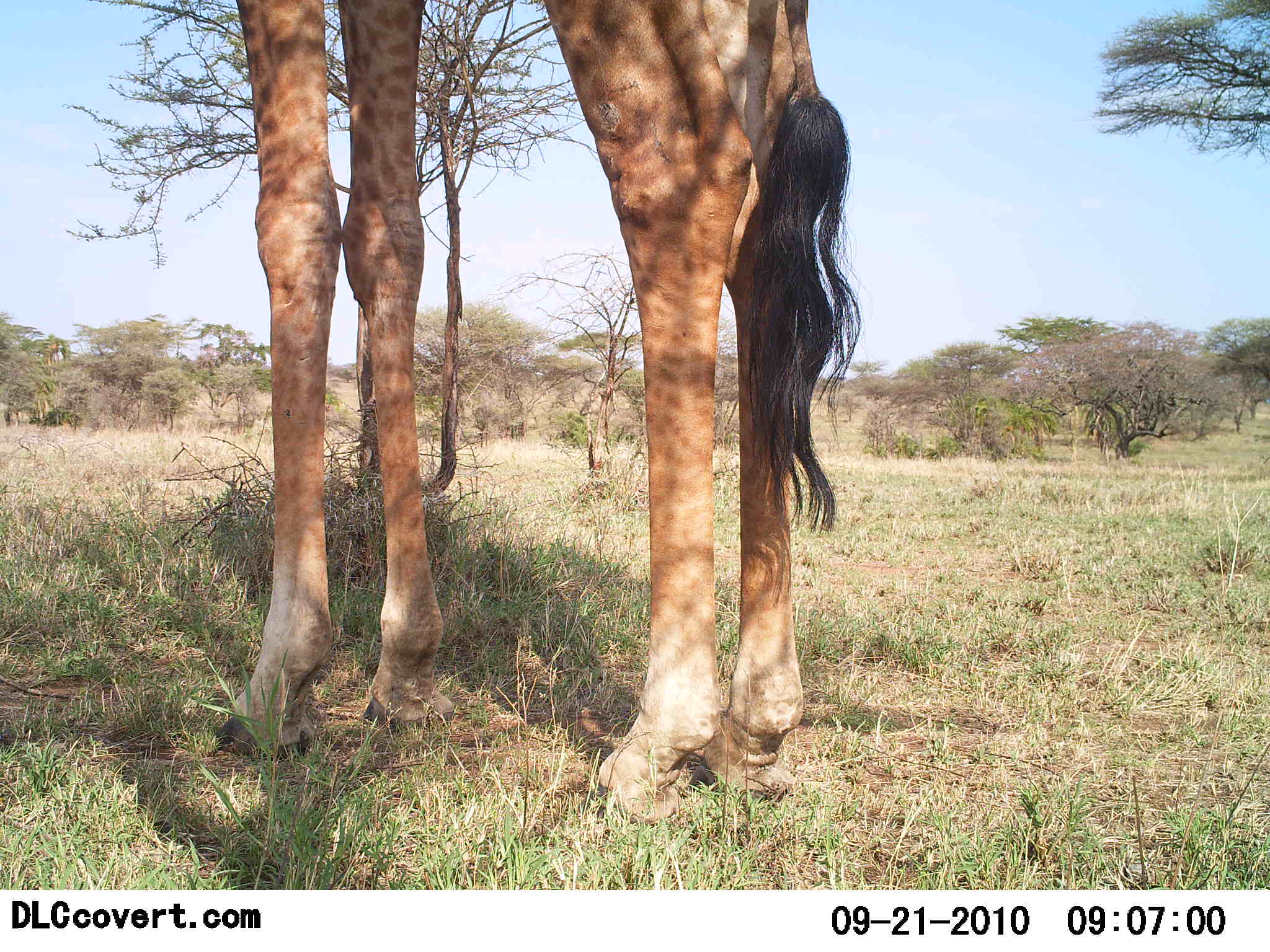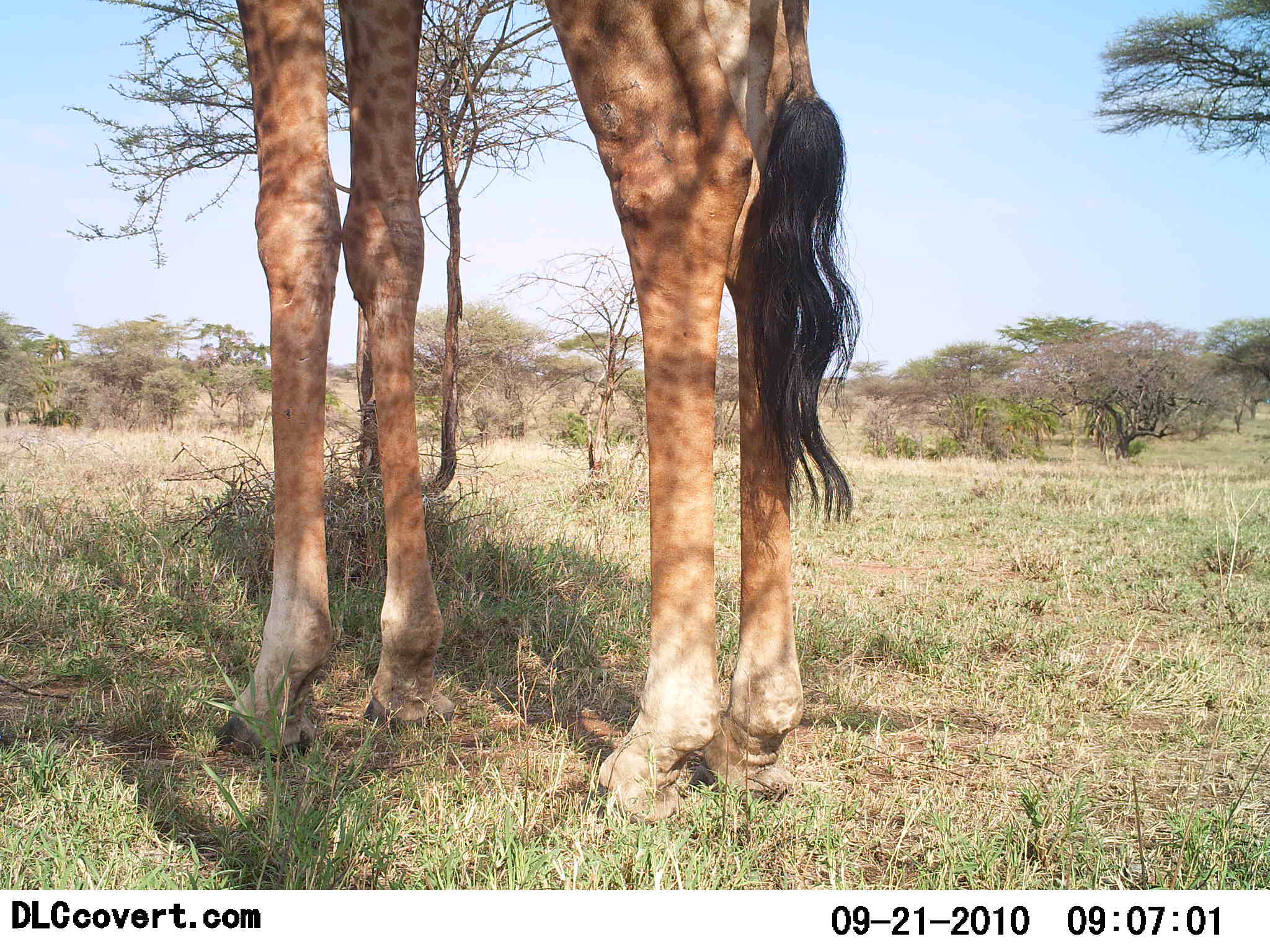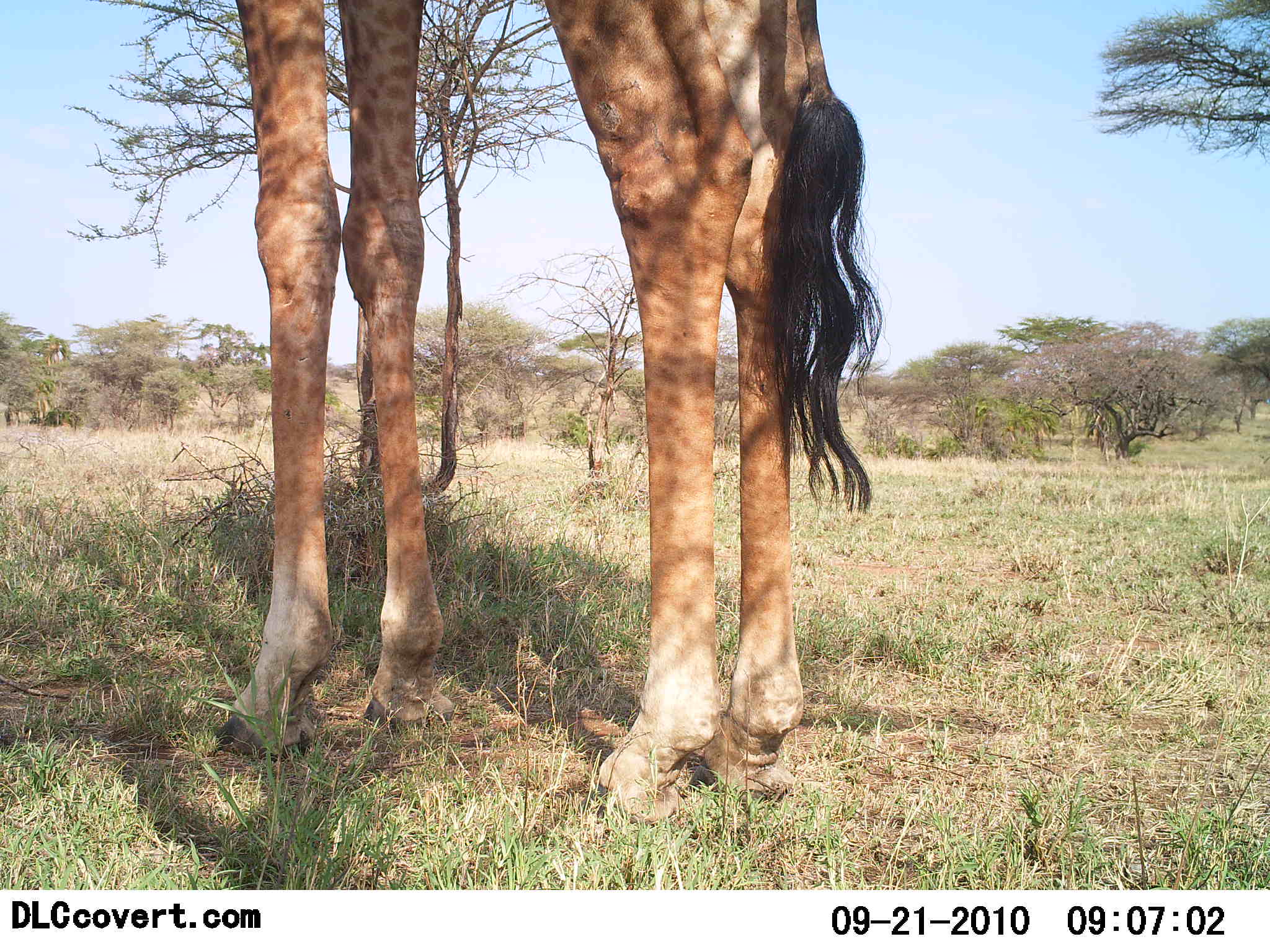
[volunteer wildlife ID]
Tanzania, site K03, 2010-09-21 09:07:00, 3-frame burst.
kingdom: Animalia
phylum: Chordata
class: Mammalia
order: Artiodactyla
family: Giraffidae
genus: Giraffa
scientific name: Giraffa camelopardalis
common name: giraffe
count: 1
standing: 100%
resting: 0%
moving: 0%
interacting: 0%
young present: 0%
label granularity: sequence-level